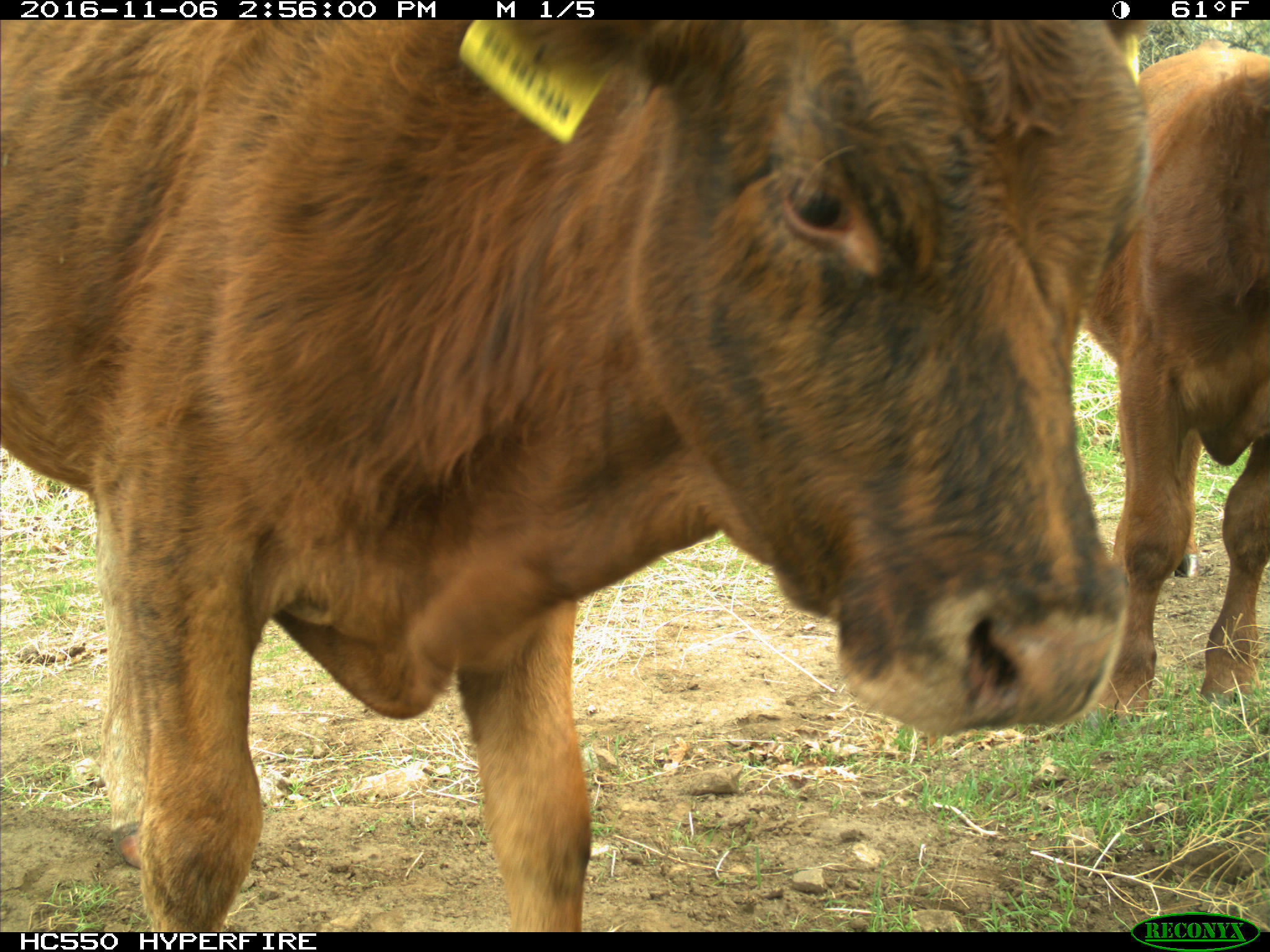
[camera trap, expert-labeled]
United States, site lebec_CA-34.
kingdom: Animalia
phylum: Chordata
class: Mammalia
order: Artiodactyla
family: Bovidae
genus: Bos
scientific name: Bos taurus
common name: domestic cow